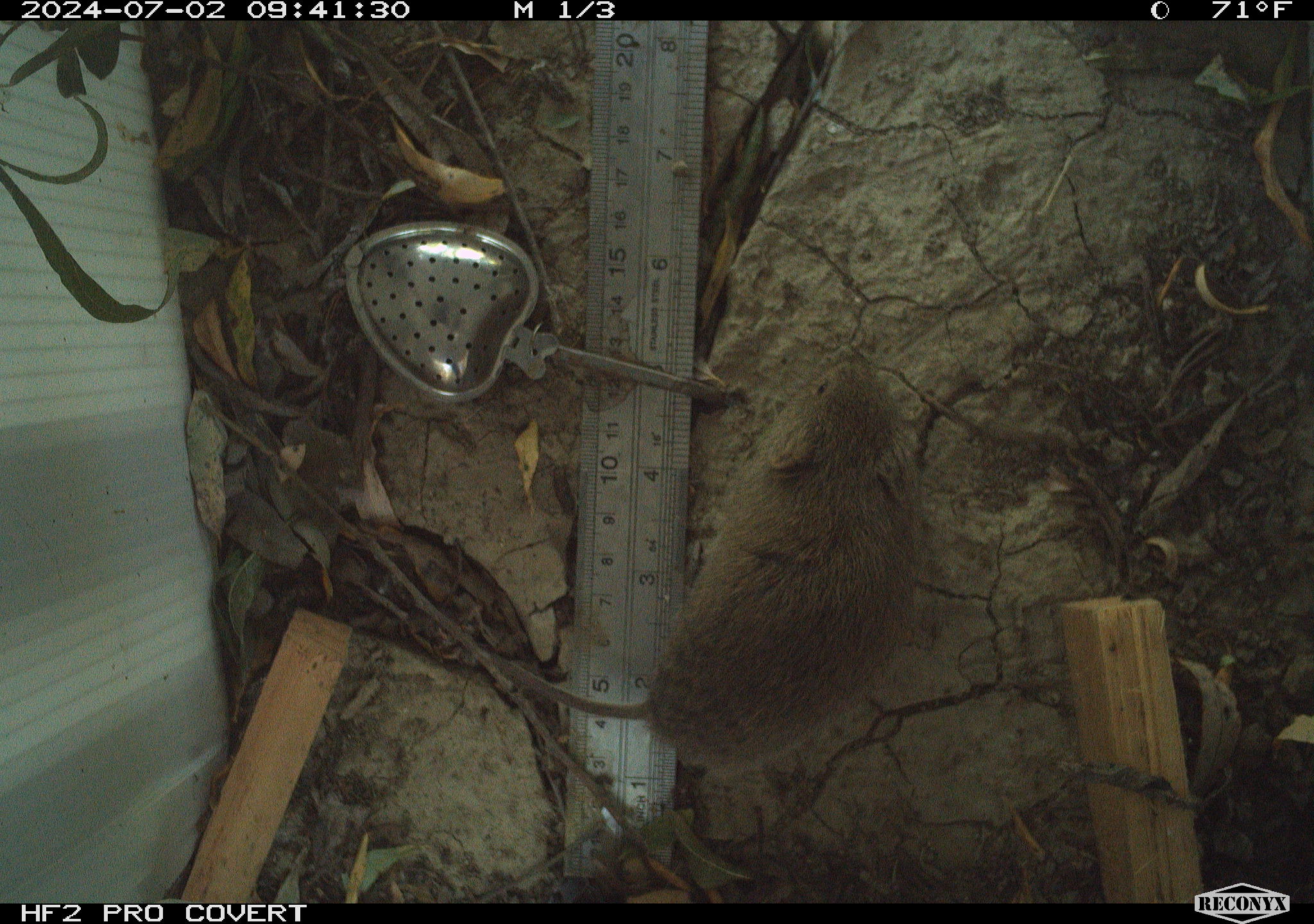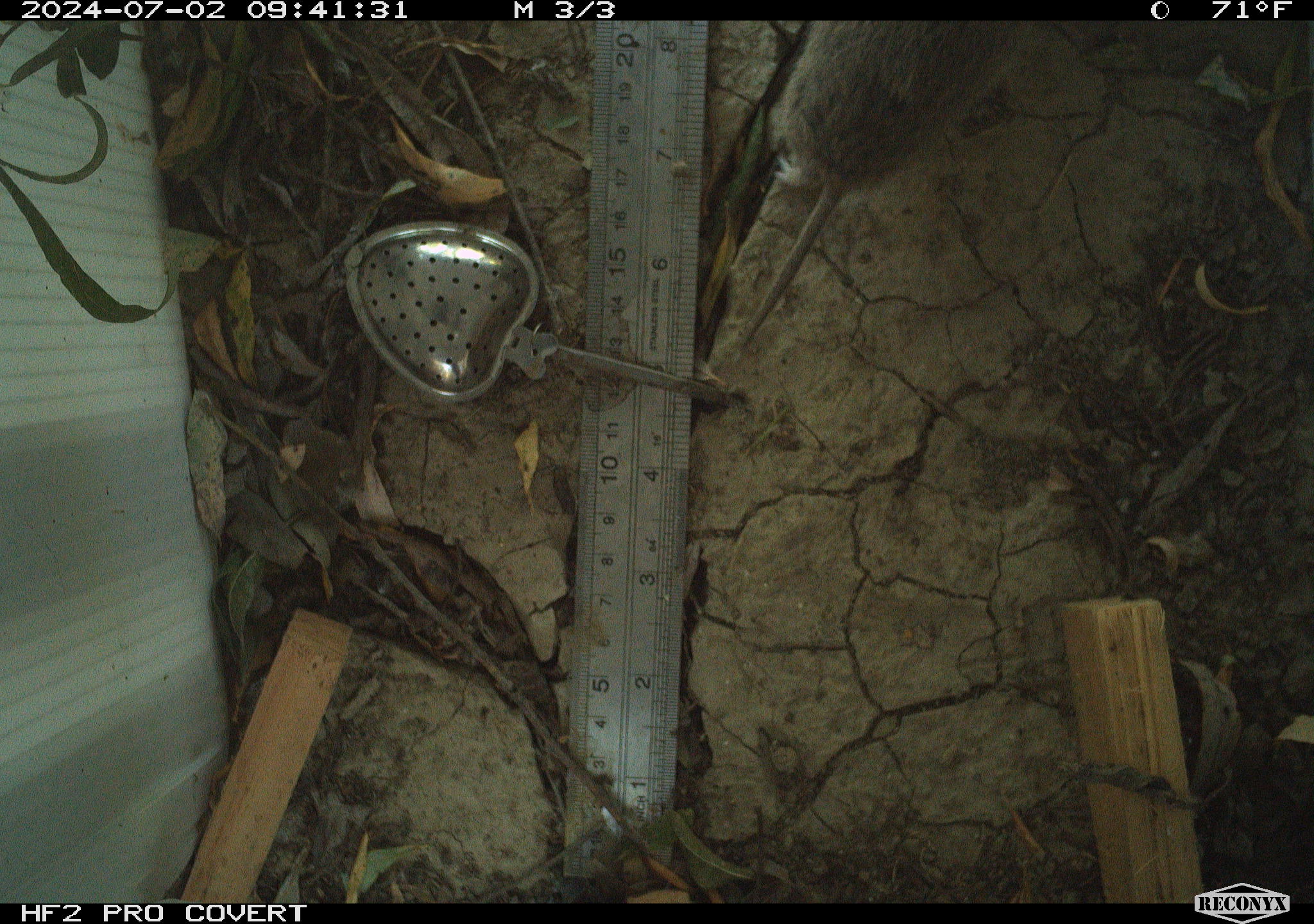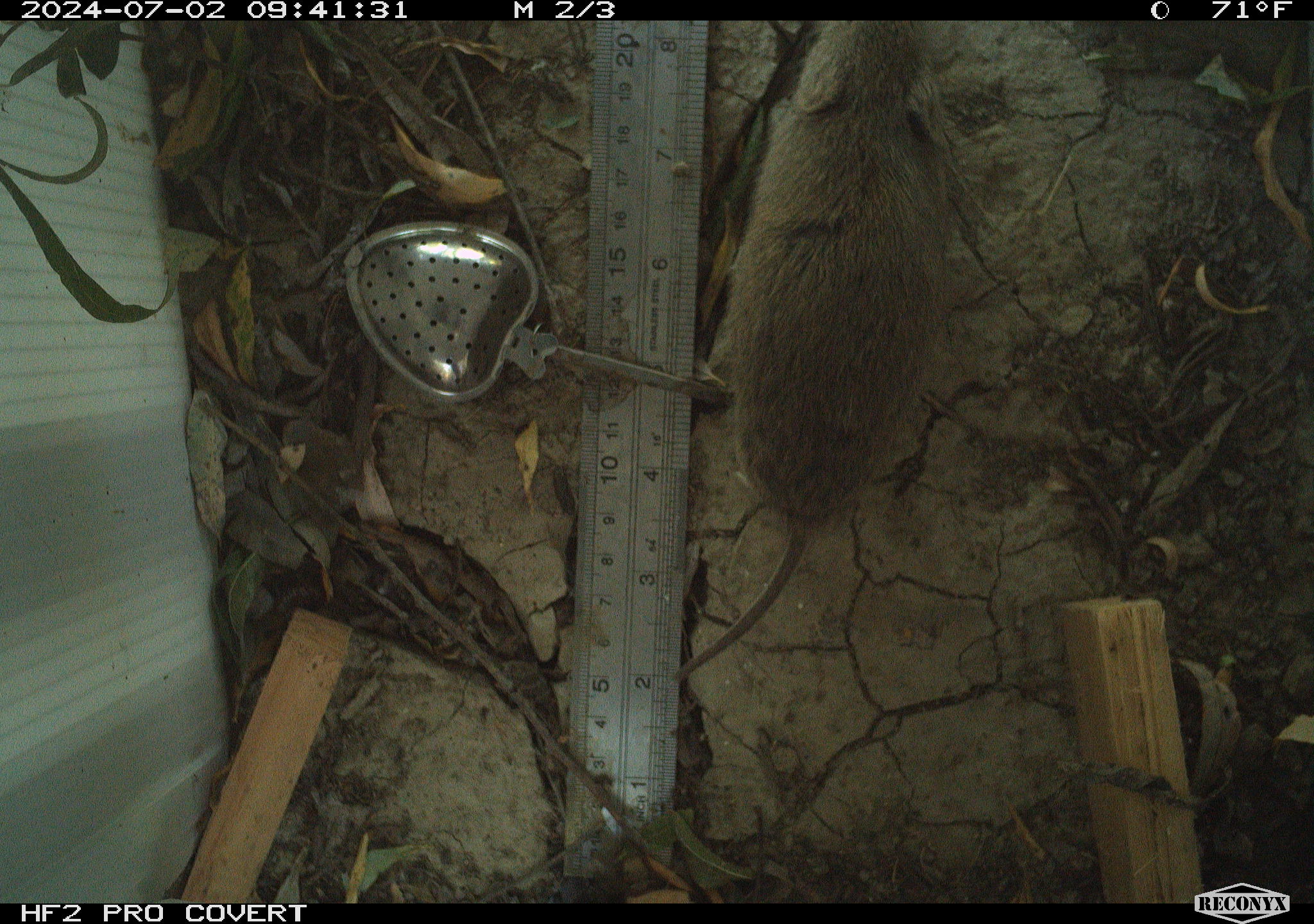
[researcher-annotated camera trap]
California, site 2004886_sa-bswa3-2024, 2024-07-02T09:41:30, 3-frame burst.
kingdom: Animalia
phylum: Chordata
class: Mammalia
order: Rodentia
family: Cricetidae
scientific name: Arvicolinae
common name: voles, lemmings, and muskrats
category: arvicolinae subfamily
Arvicolinae subfamily (voles, lemmings, and muskrats) (Arvicolinae).